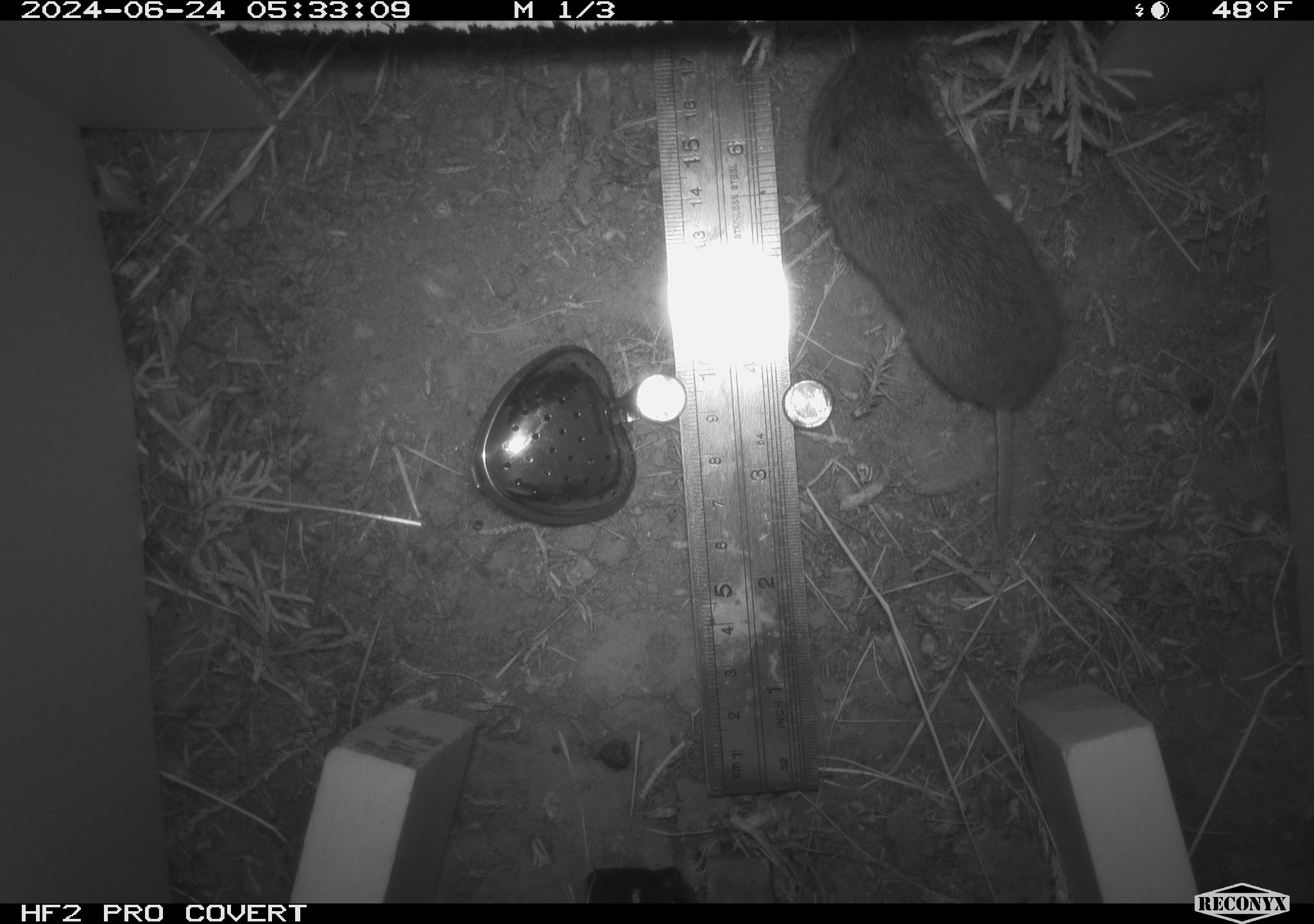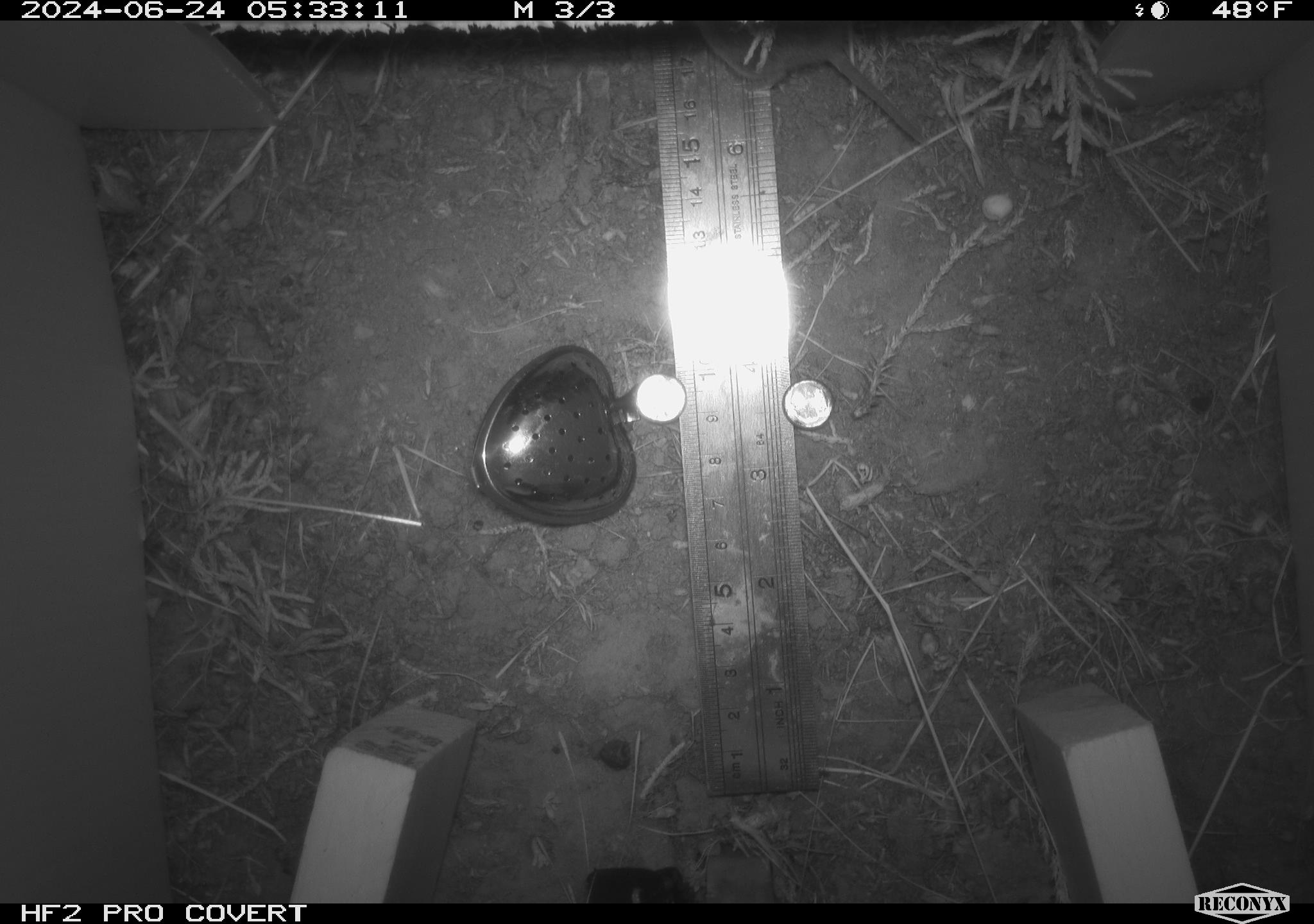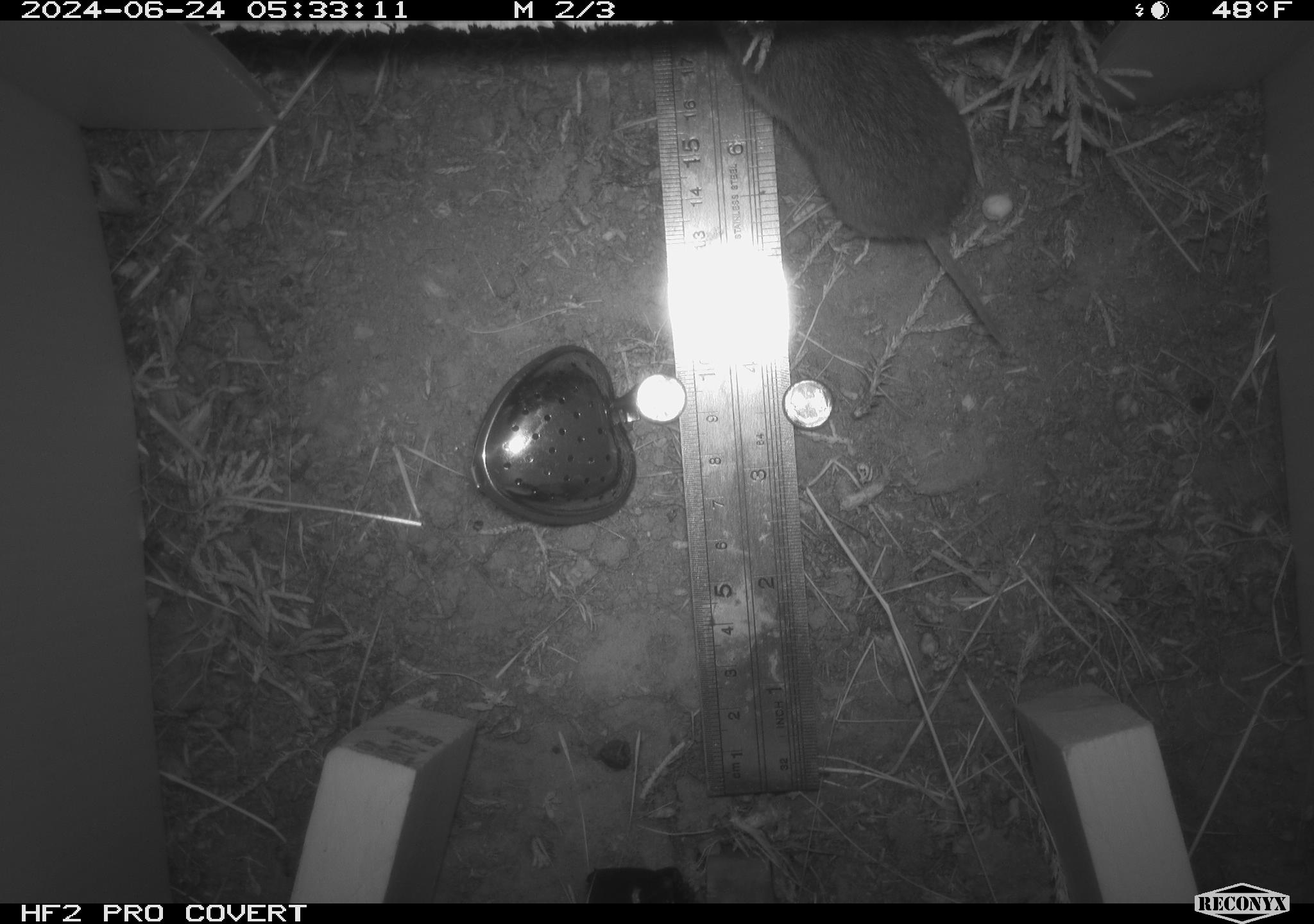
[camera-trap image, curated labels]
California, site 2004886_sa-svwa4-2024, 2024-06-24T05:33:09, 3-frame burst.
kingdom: Animalia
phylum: Chordata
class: Mammalia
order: Rodentia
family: Cricetidae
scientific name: Arvicolinae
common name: voles, lemmings, and muskrats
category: arvicolinae subfamily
Arvicolinae subfamily (voles, lemmings, and muskrats) (Arvicolinae).